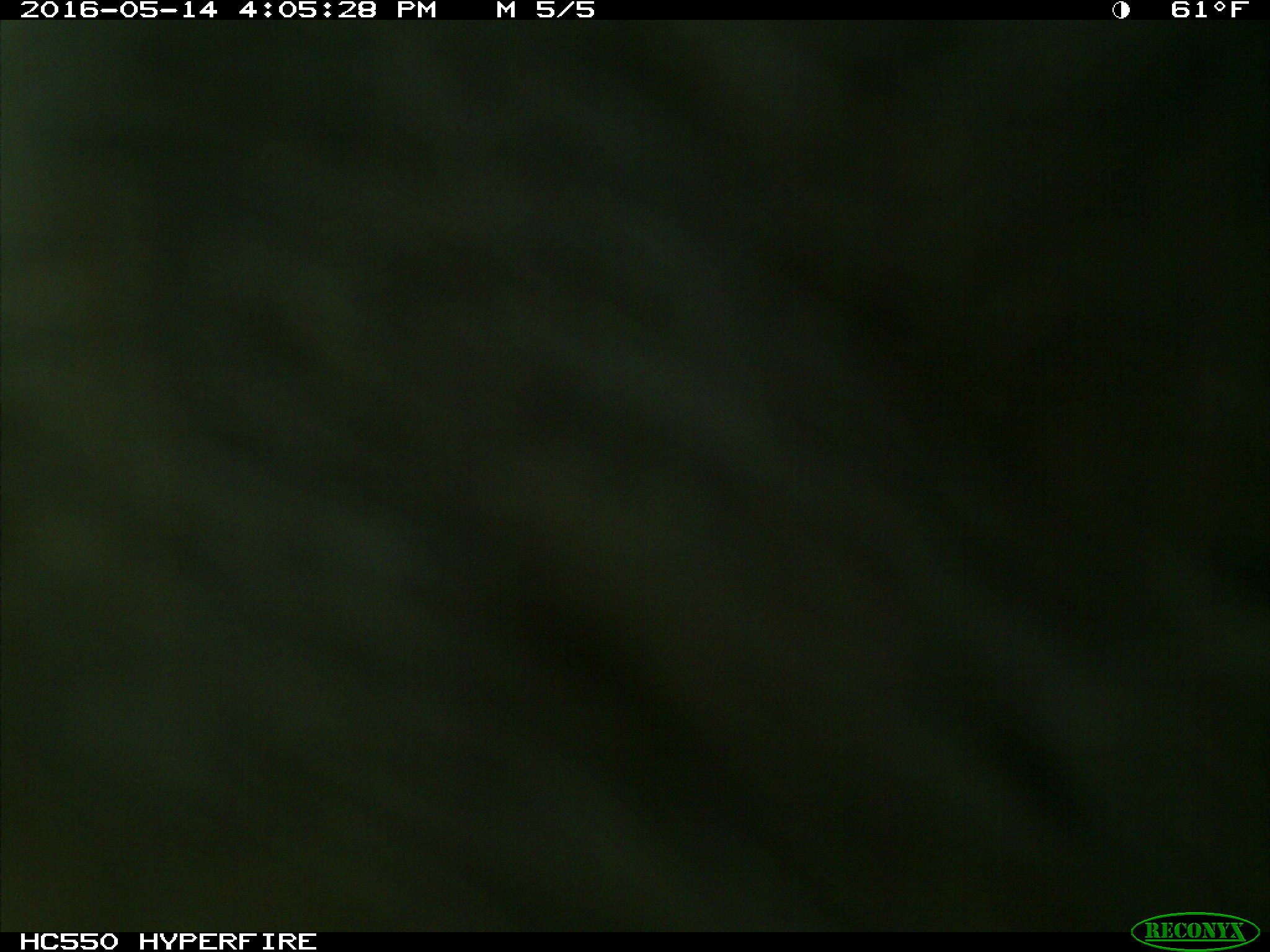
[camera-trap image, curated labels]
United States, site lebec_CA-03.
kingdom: Animalia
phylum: Chordata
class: Mammalia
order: Artiodactyla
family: Bovidae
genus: Bos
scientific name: Bos taurus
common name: domestic cow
Bos taurus (domestic cow).